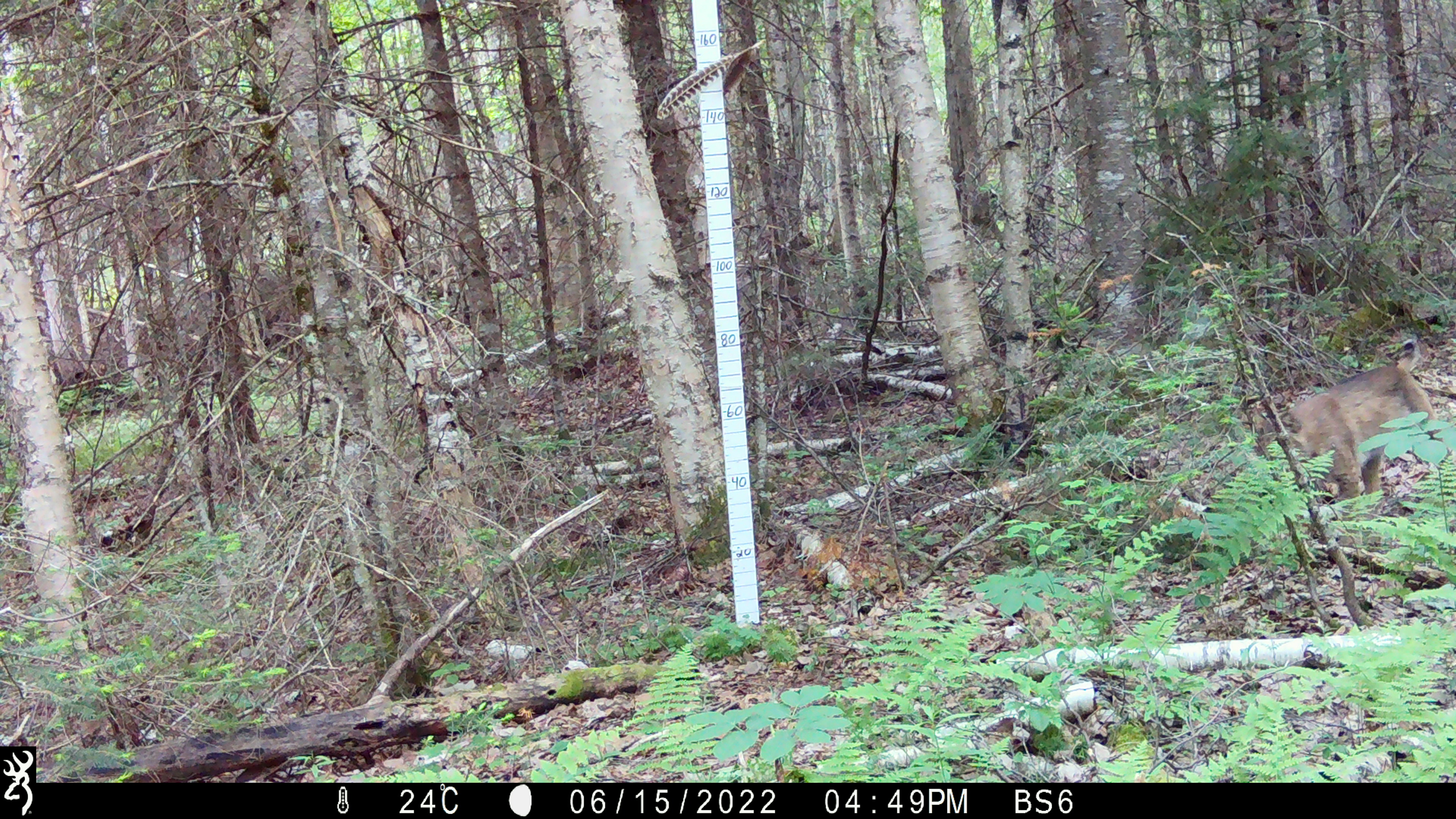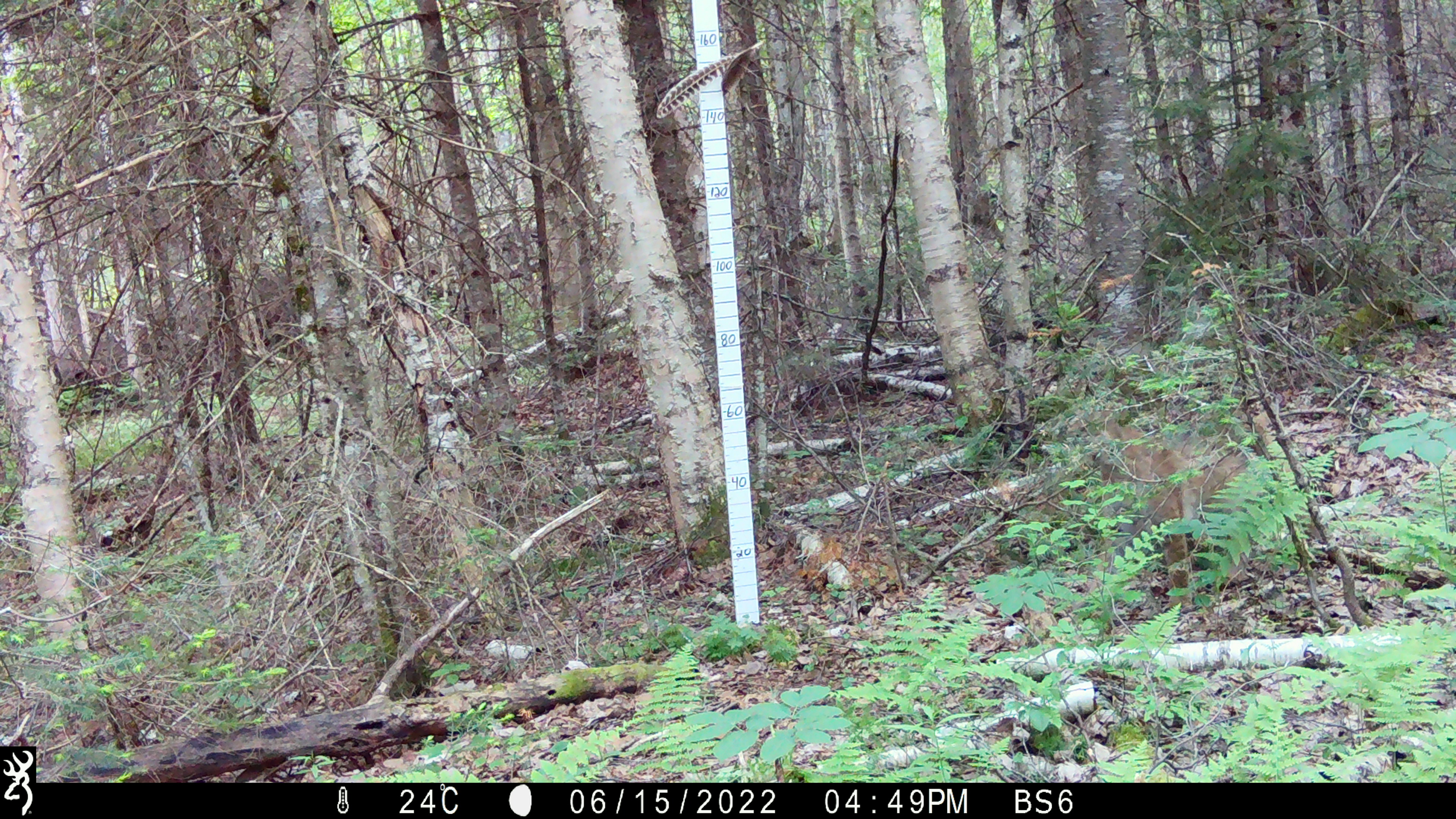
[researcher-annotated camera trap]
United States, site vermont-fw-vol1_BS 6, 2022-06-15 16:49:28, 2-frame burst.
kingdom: Animalia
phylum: Chordata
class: Mammalia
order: Carnivora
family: Felidae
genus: Lynx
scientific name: Lynx rufus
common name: bobcat